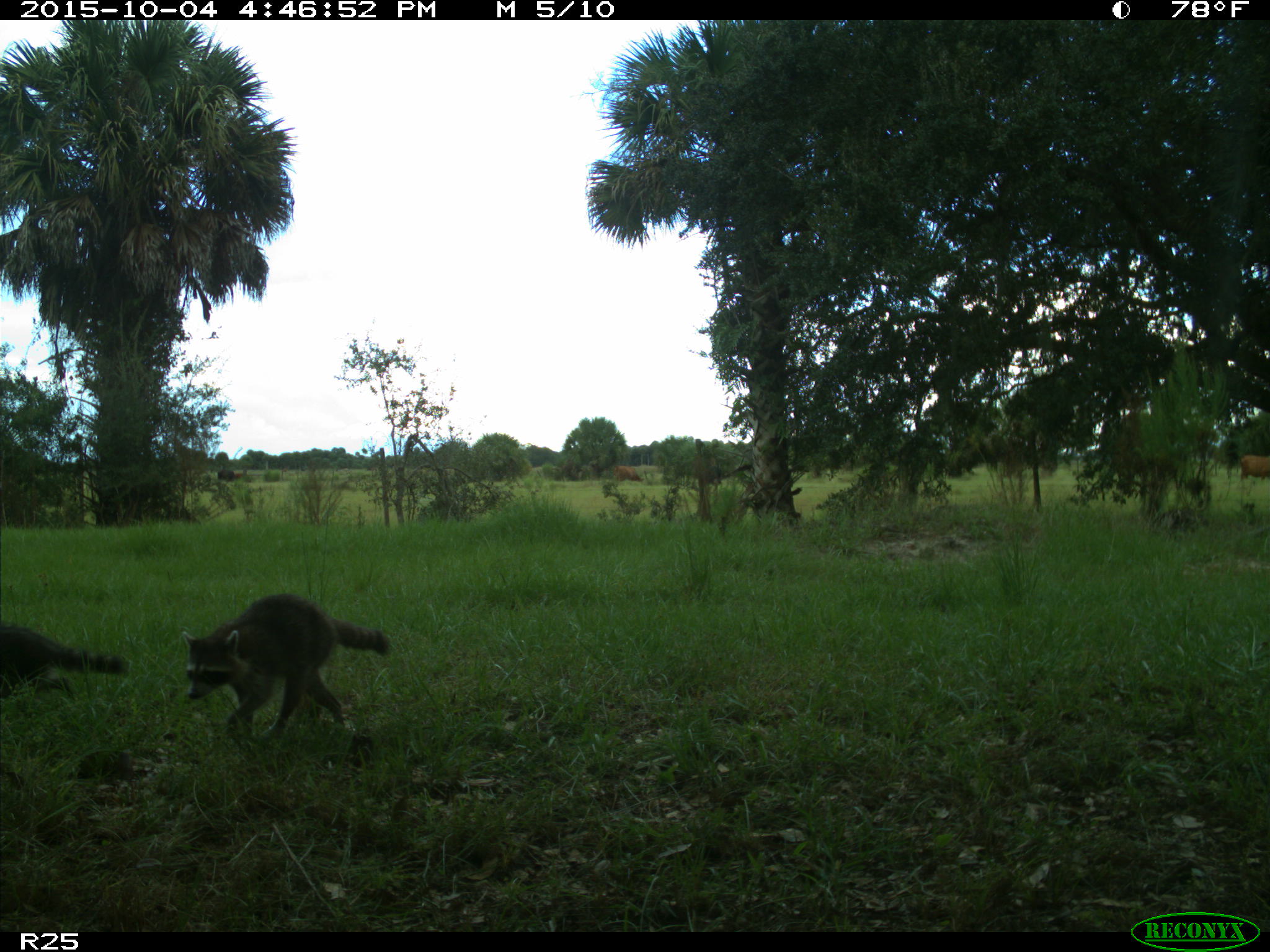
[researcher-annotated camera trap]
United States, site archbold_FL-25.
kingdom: Animalia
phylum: Chordata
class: Mammalia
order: Artiodactyla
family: Bovidae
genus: Bos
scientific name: Bos taurus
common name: domestic cow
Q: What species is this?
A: Bos taurus (domestic cow).